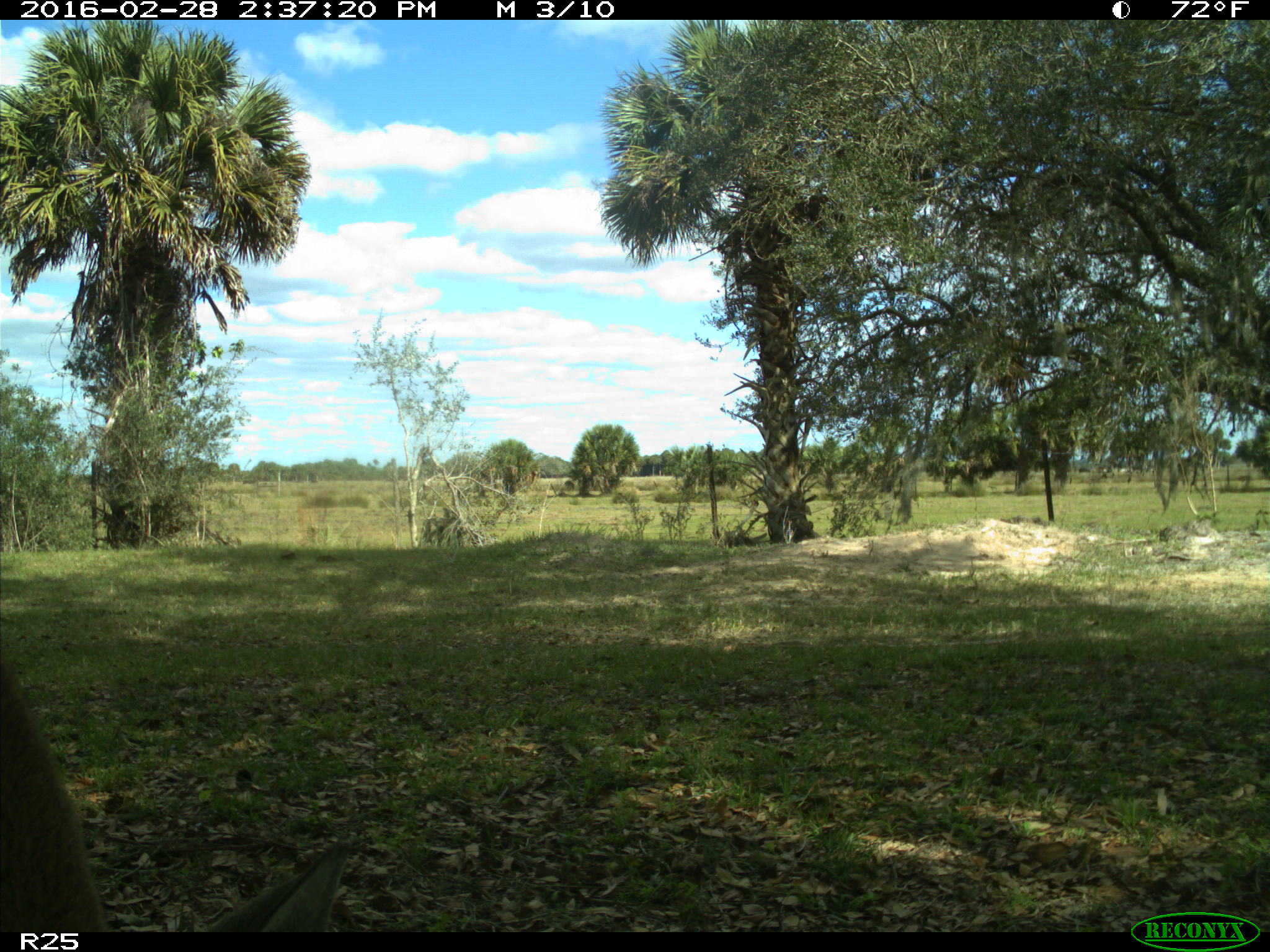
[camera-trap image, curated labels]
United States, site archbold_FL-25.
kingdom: Animalia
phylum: Chordata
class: Mammalia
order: Artiodactyla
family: Cervidae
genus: Odocoileus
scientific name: Odocoileus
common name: deer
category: unidentified deer